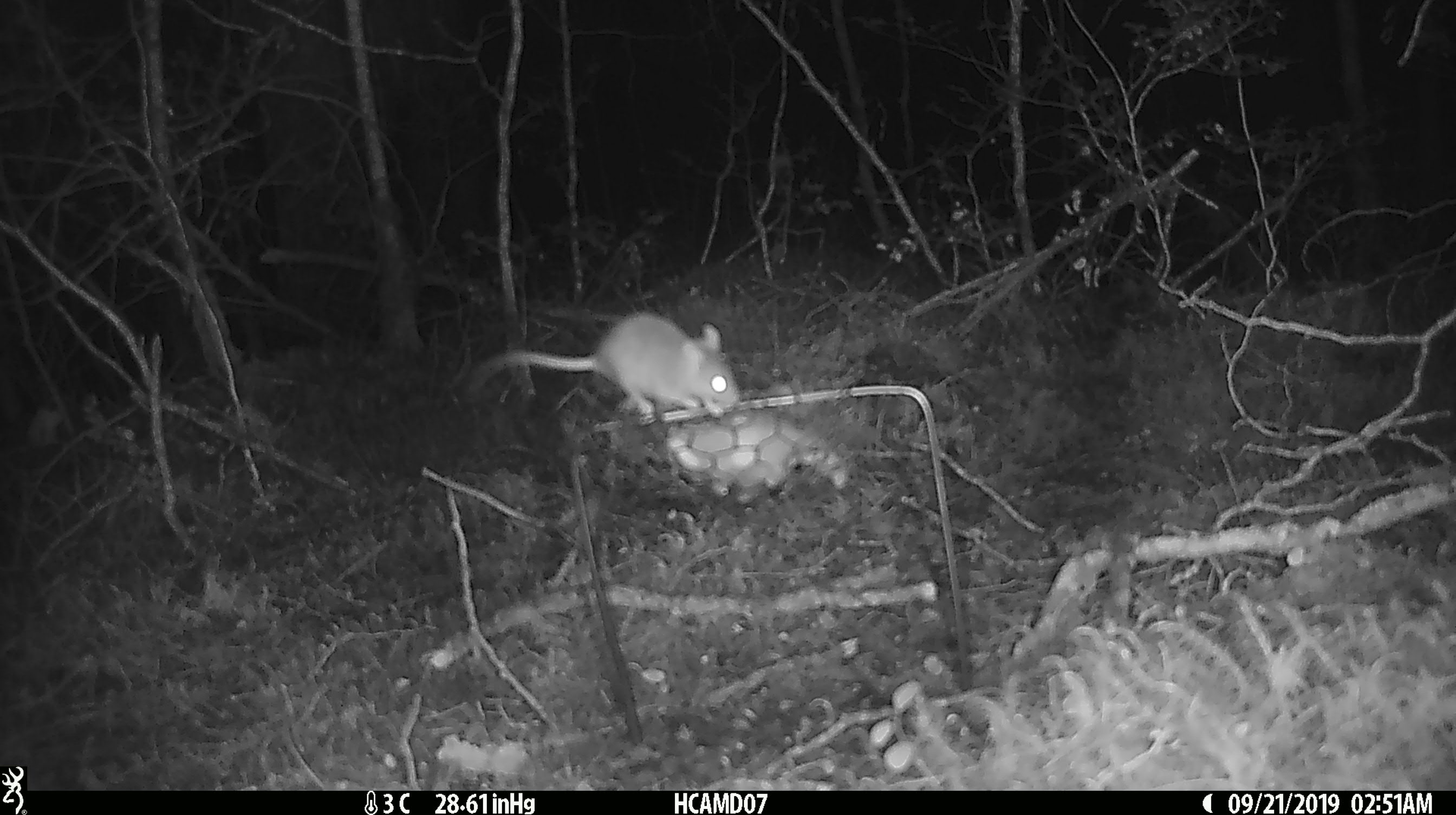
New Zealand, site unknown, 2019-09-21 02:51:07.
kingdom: Animalia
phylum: Chordata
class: Mammalia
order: Rodentia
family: Muridae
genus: Mus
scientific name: Mus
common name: mouse